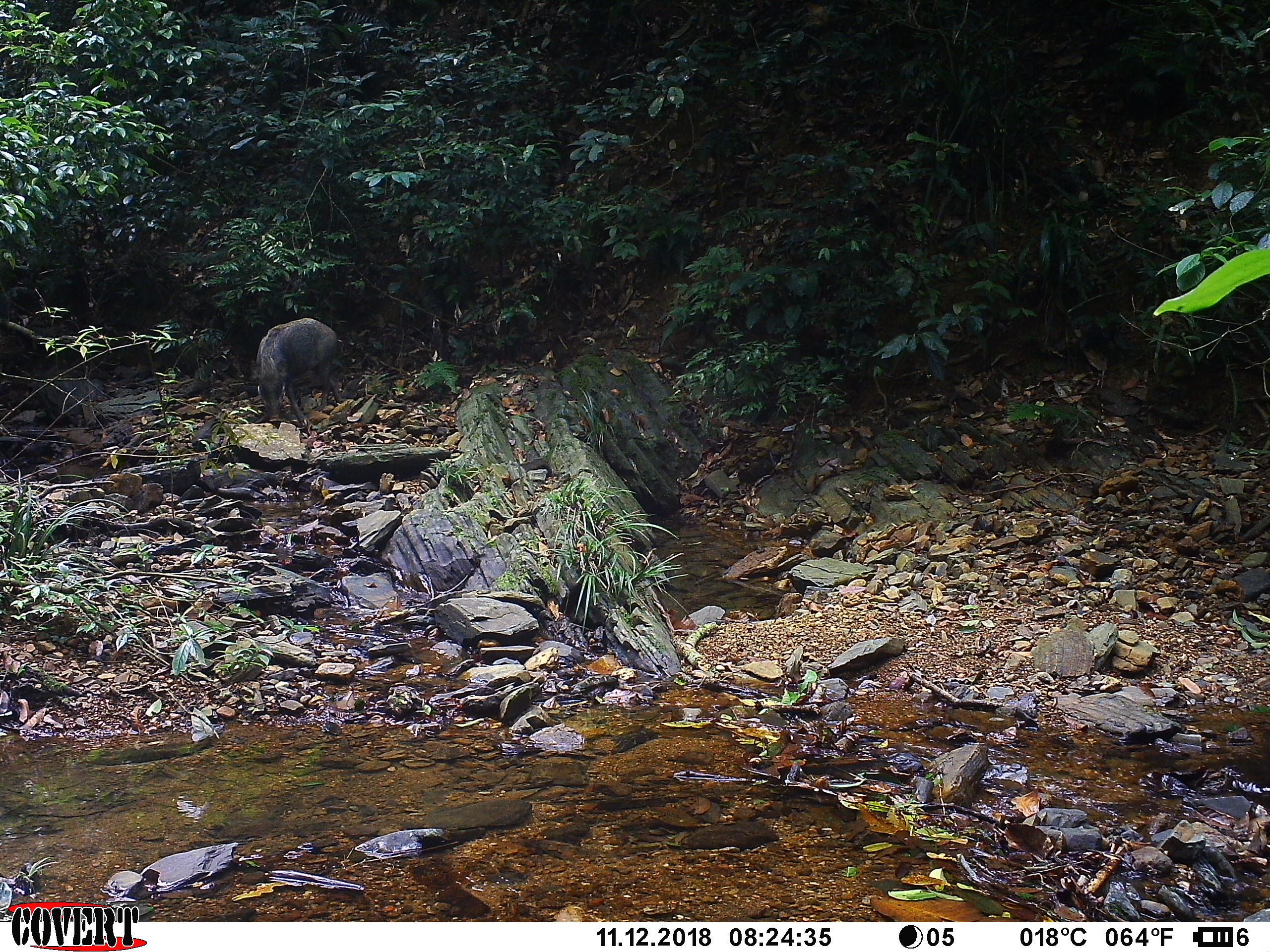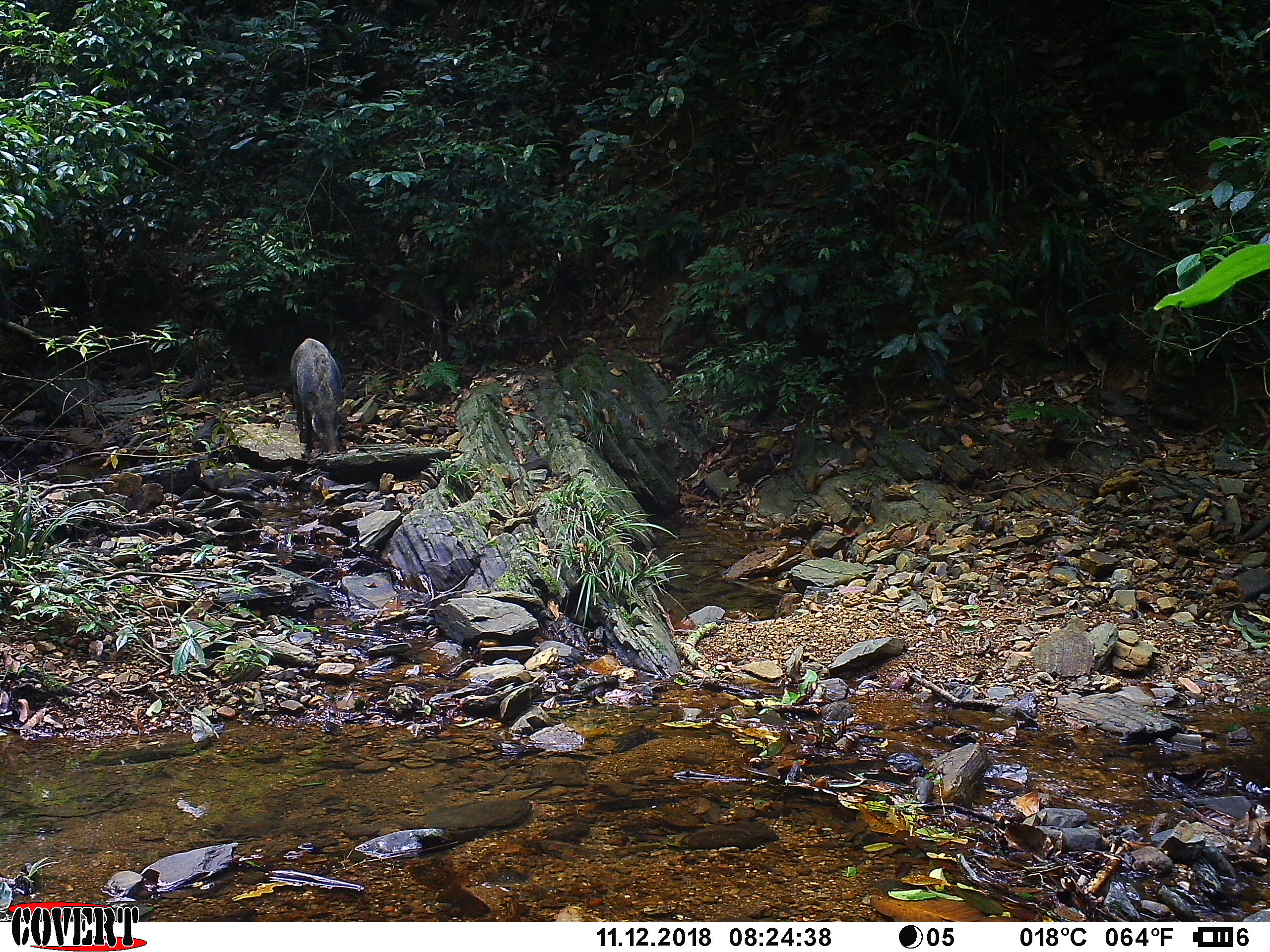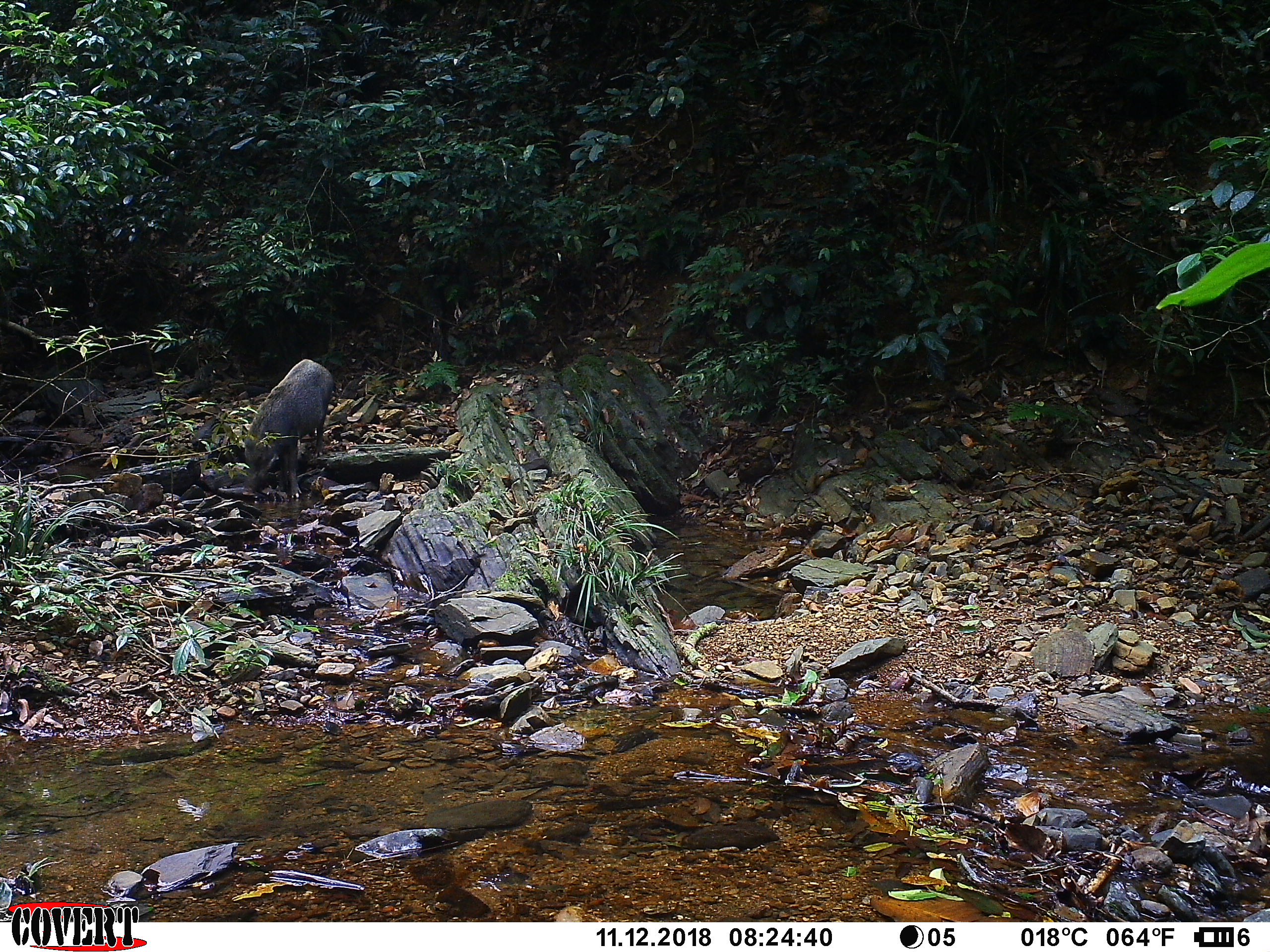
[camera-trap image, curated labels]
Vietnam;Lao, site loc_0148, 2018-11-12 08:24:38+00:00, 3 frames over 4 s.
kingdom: Animalia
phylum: Chordata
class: Mammalia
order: Artiodactyla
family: Suidae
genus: Sus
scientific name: Sus scrofa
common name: eurasian wild pig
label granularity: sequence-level